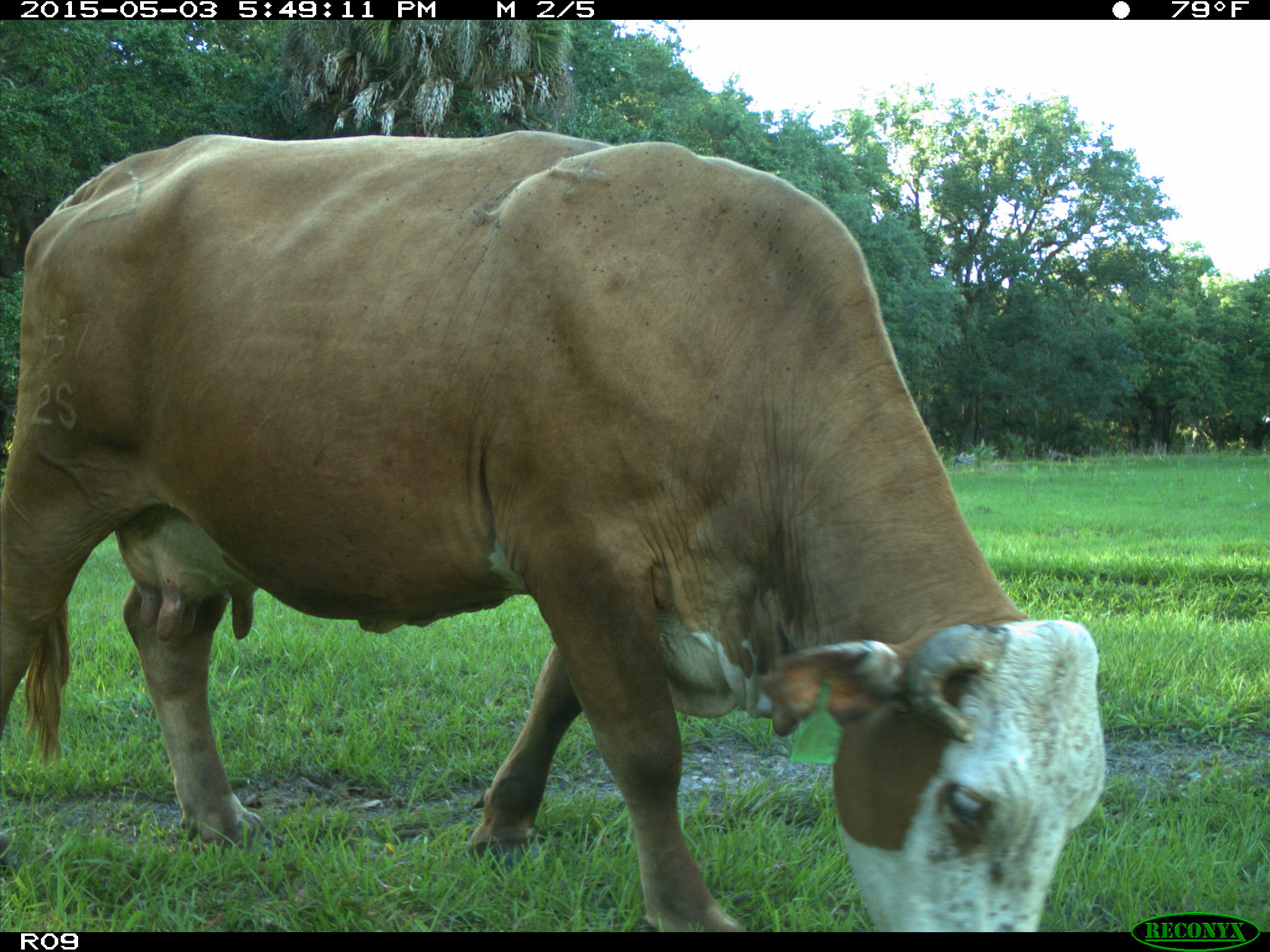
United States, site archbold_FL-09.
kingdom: Animalia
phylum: Chordata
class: Mammalia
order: Artiodactyla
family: Bovidae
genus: Bos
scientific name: Bos taurus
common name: domestic cow